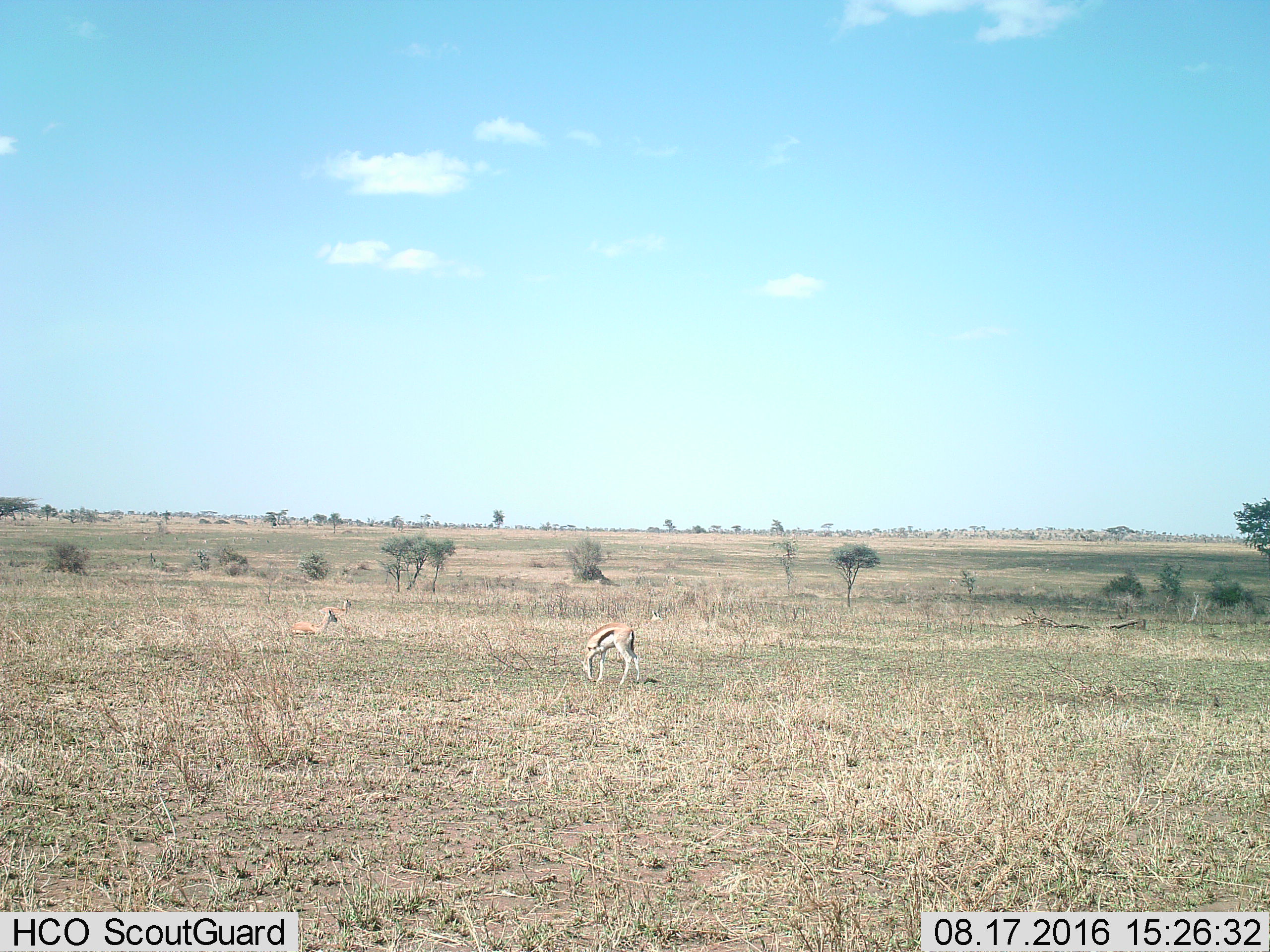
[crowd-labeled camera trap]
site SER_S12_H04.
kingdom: Animalia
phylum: Chordata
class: Mammalia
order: Artiodactyla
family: Bovidae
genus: Eudorcas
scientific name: Eudorcas thomsonii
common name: thomson's gazelle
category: gazellethomsons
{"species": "gazellethomsons (thomson's gazelle) (Eudorcas thomsonii)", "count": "3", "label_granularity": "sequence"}